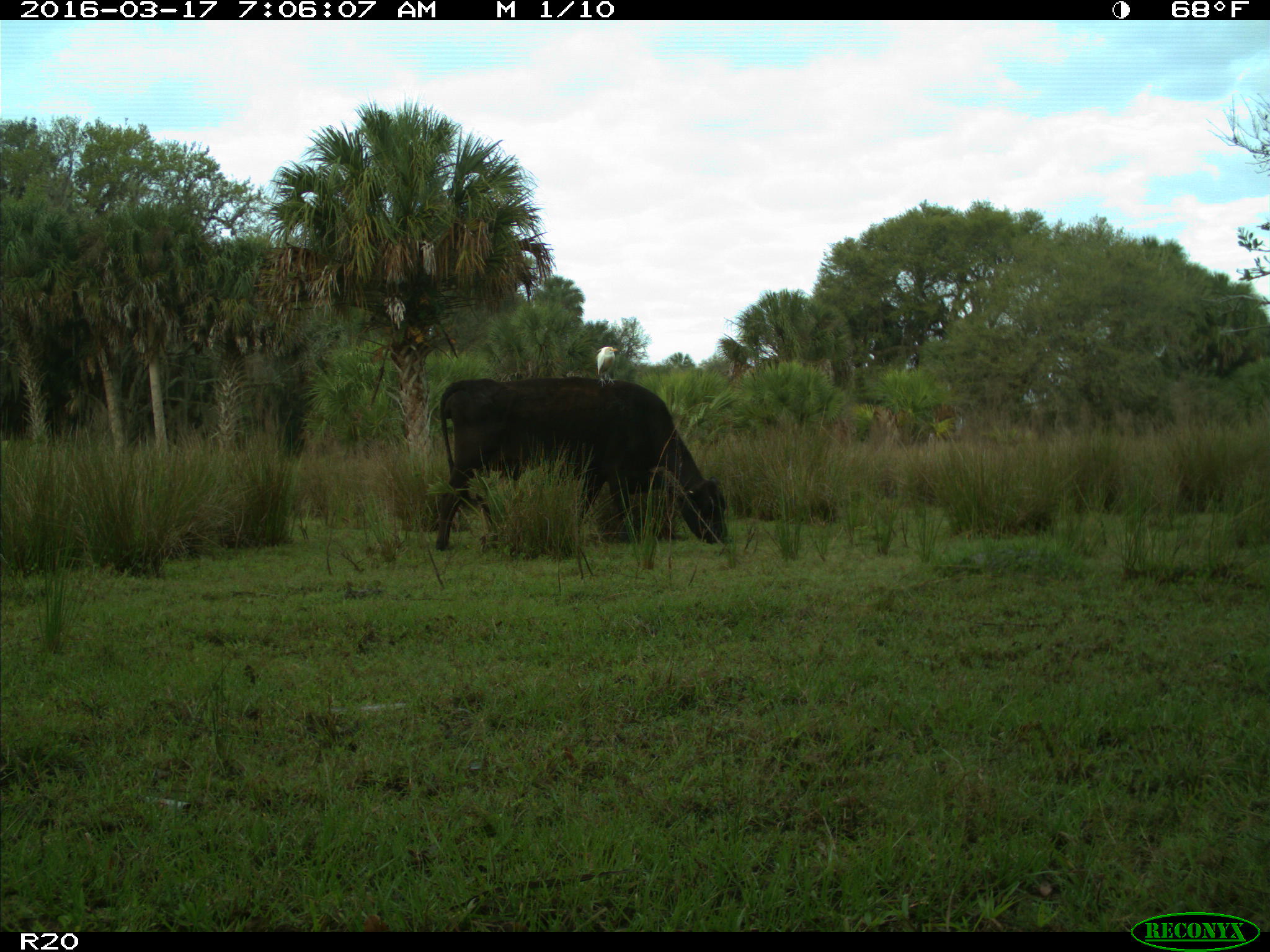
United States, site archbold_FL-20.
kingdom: Animalia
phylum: Chordata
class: Mammalia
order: Artiodactyla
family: Bovidae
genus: Bos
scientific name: Bos taurus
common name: domestic cow